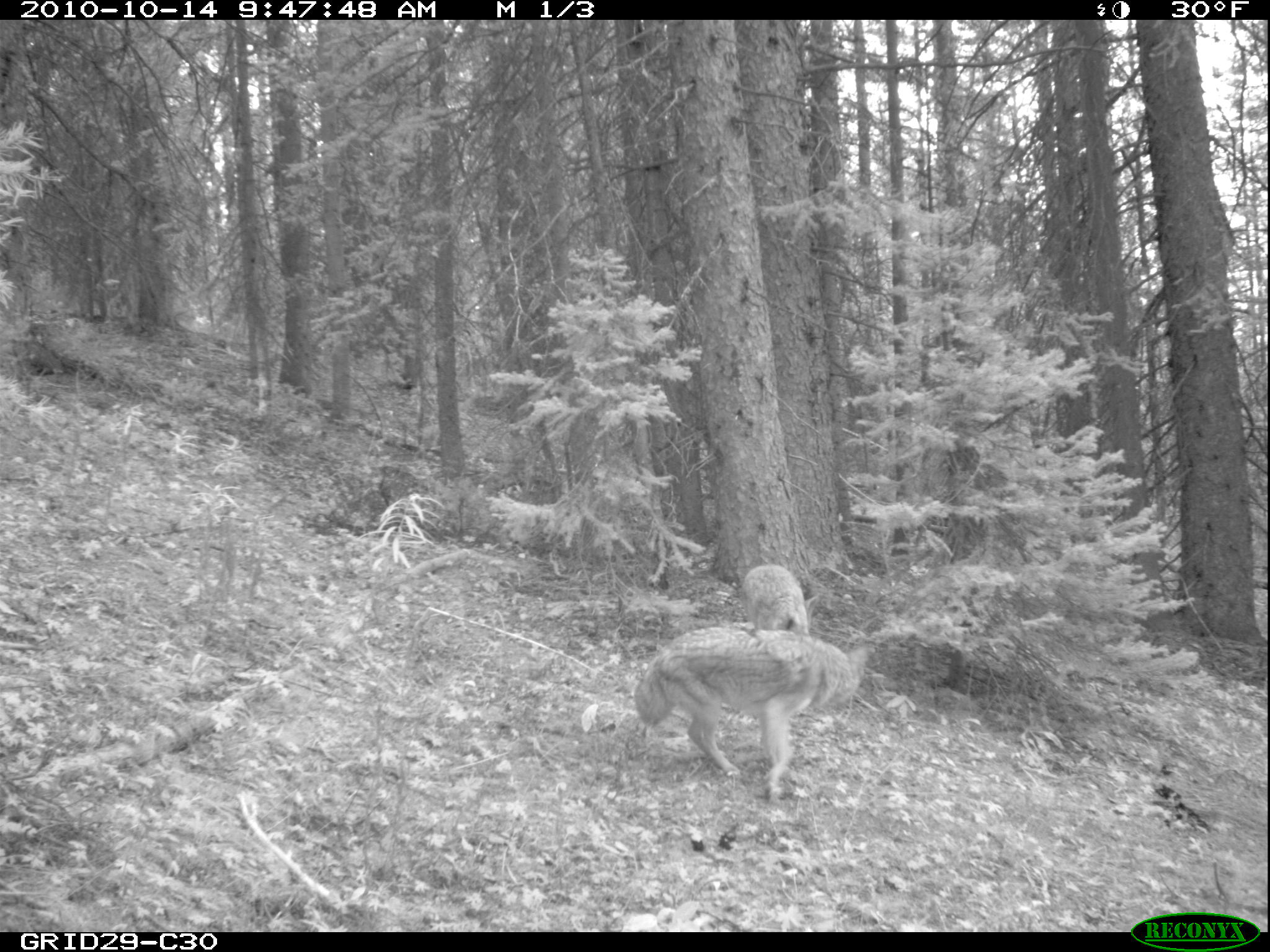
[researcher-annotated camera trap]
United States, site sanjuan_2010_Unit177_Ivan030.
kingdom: Animalia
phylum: Chordata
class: Mammalia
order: Carnivora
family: Canidae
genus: Canis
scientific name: Canis latrans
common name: coyote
Canis latrans (coyote).